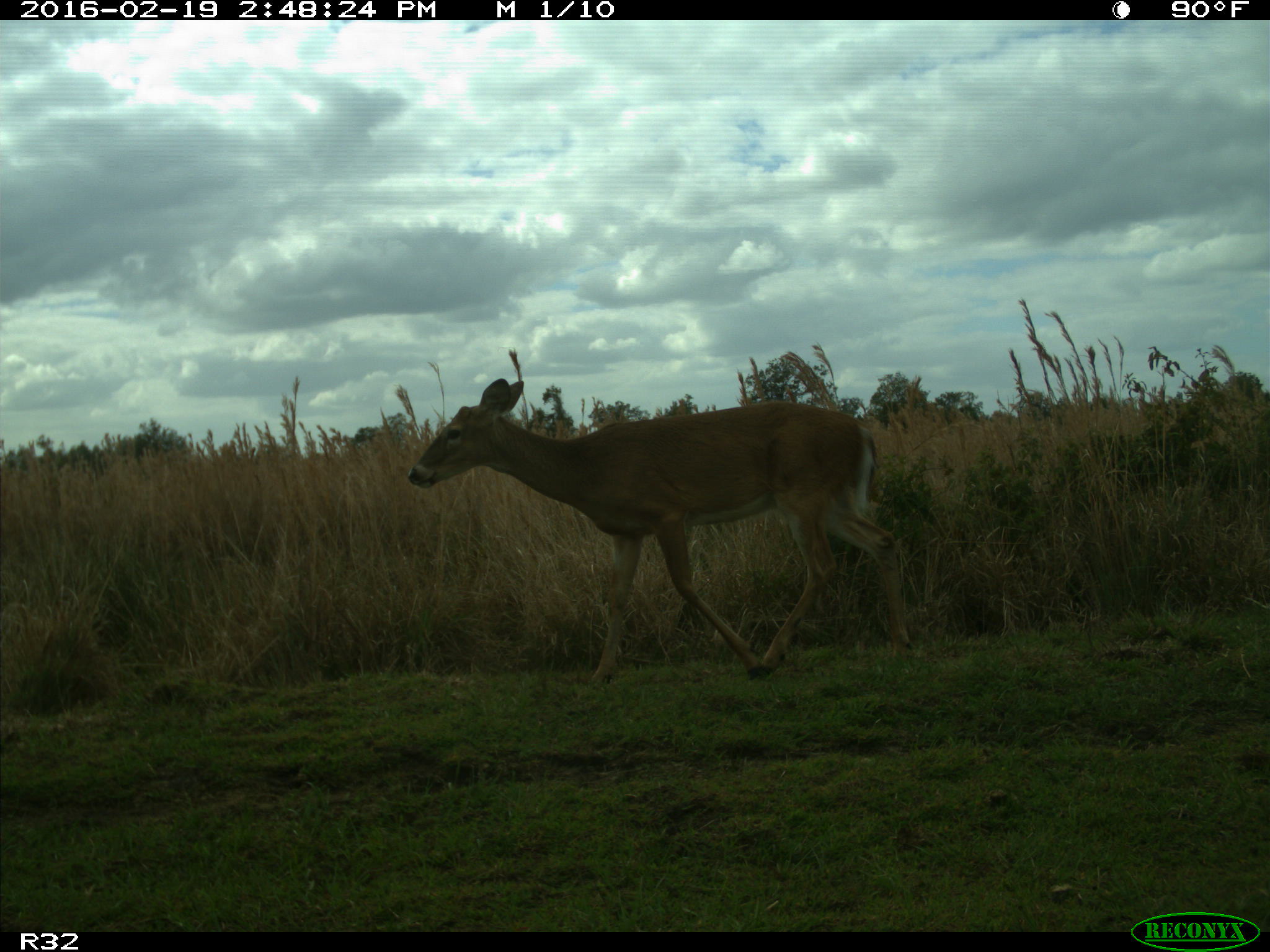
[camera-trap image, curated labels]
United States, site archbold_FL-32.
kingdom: Animalia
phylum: Chordata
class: Mammalia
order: Artiodactyla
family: Cervidae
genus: Odocoileus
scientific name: Odocoileus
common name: deer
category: unidentified deer